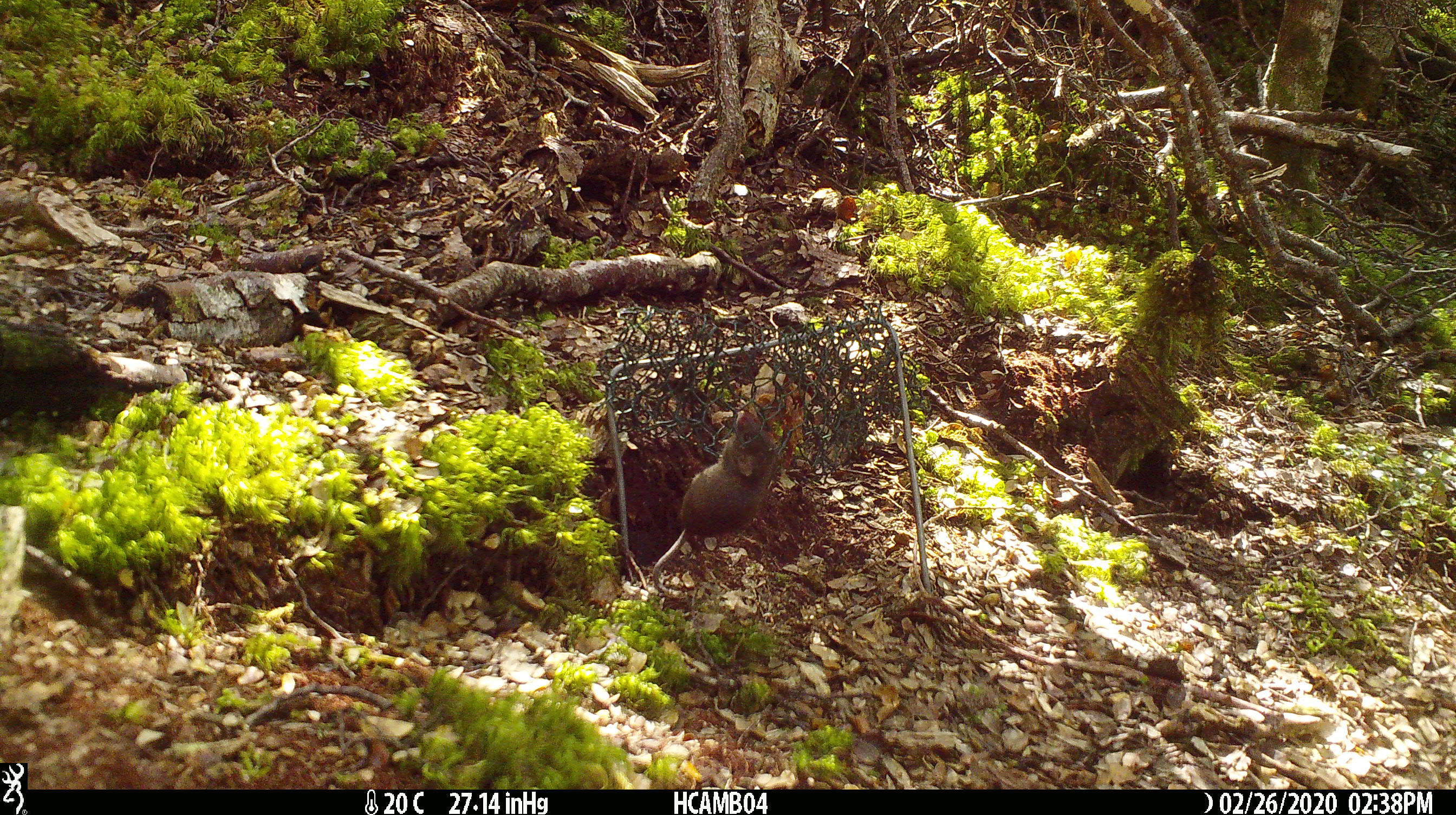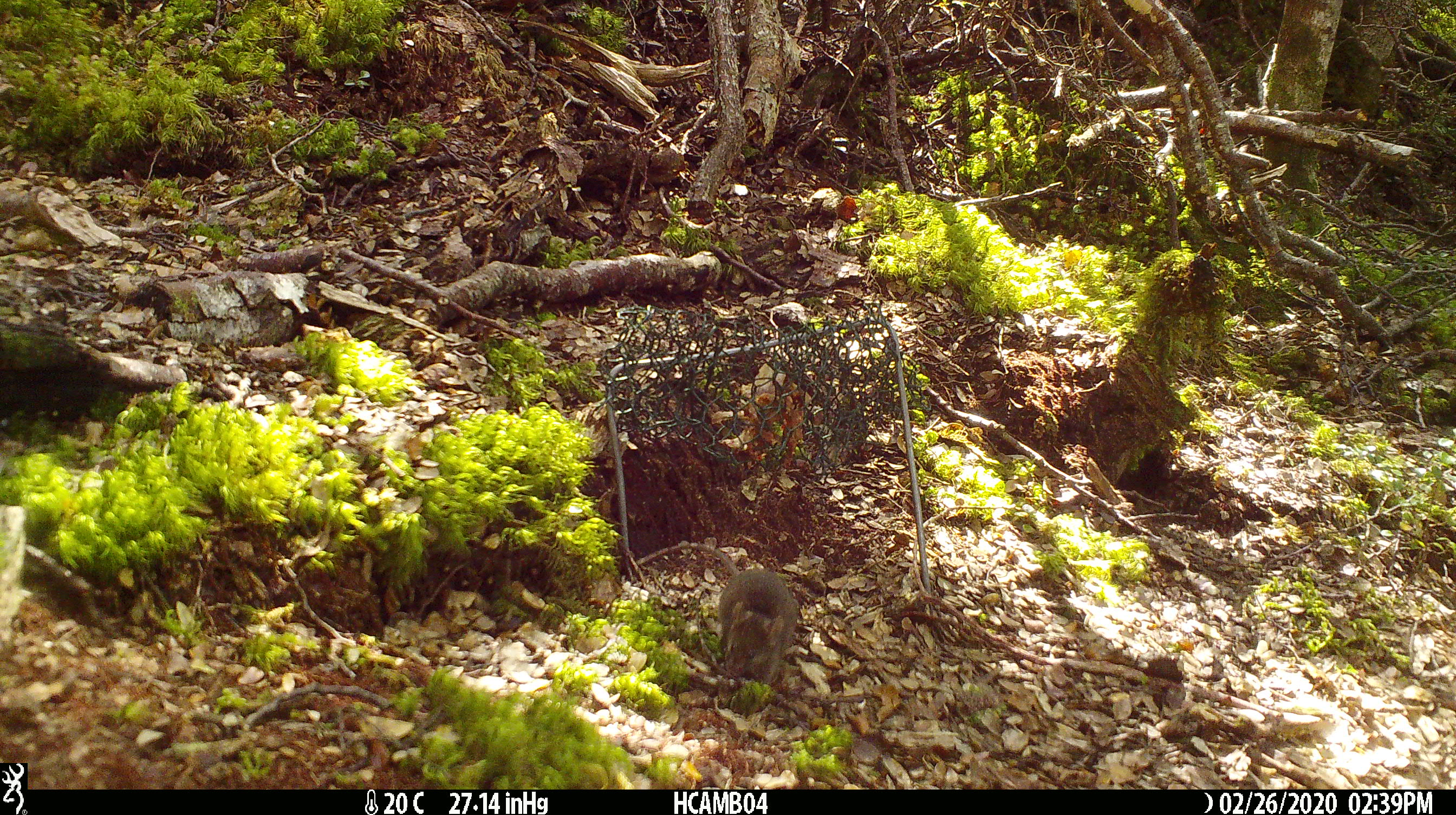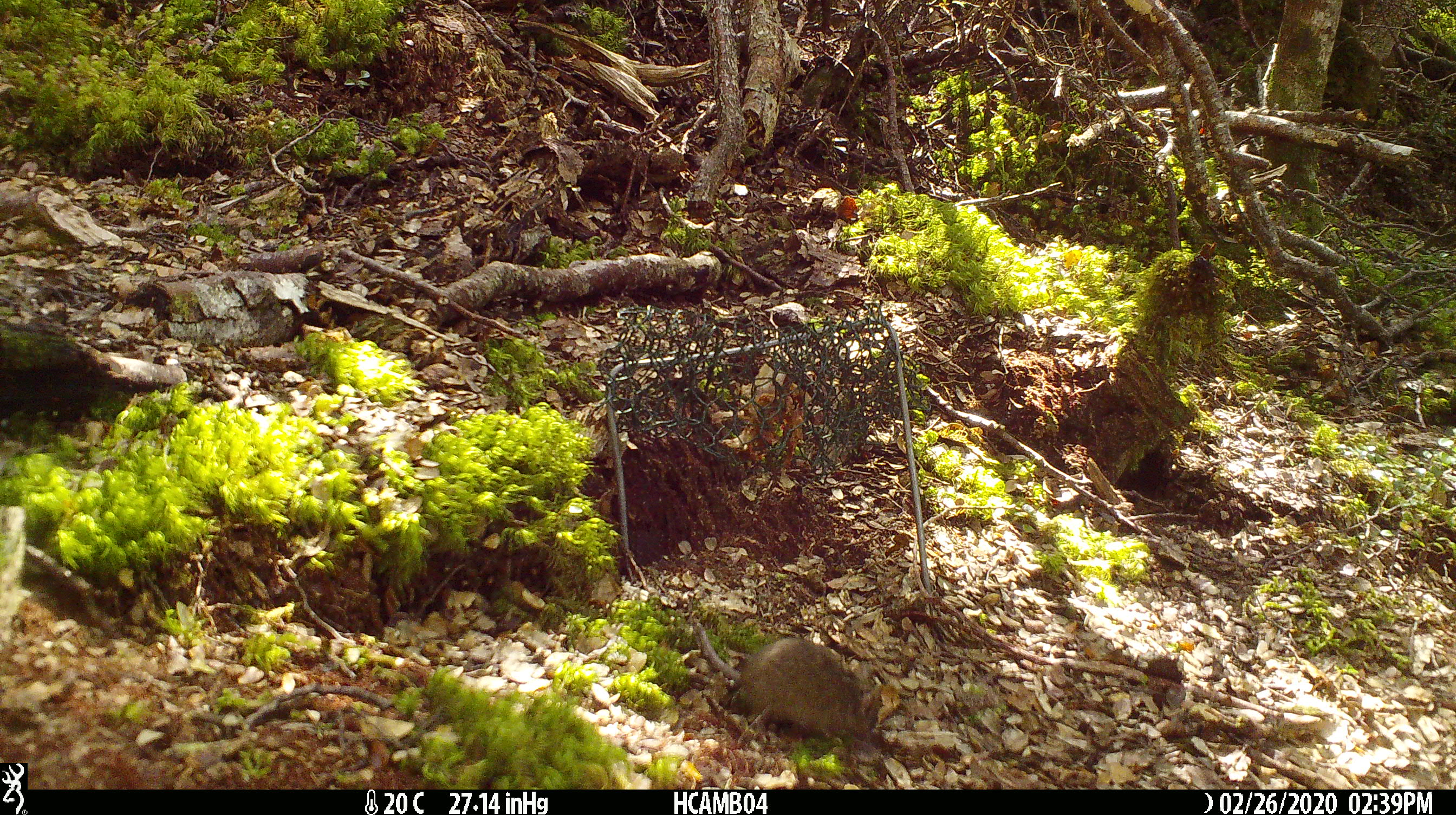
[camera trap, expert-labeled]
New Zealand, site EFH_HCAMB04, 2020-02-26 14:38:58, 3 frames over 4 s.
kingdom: Animalia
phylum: Chordata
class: Mammalia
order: Rodentia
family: Muridae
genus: Mus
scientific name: Mus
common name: mouse